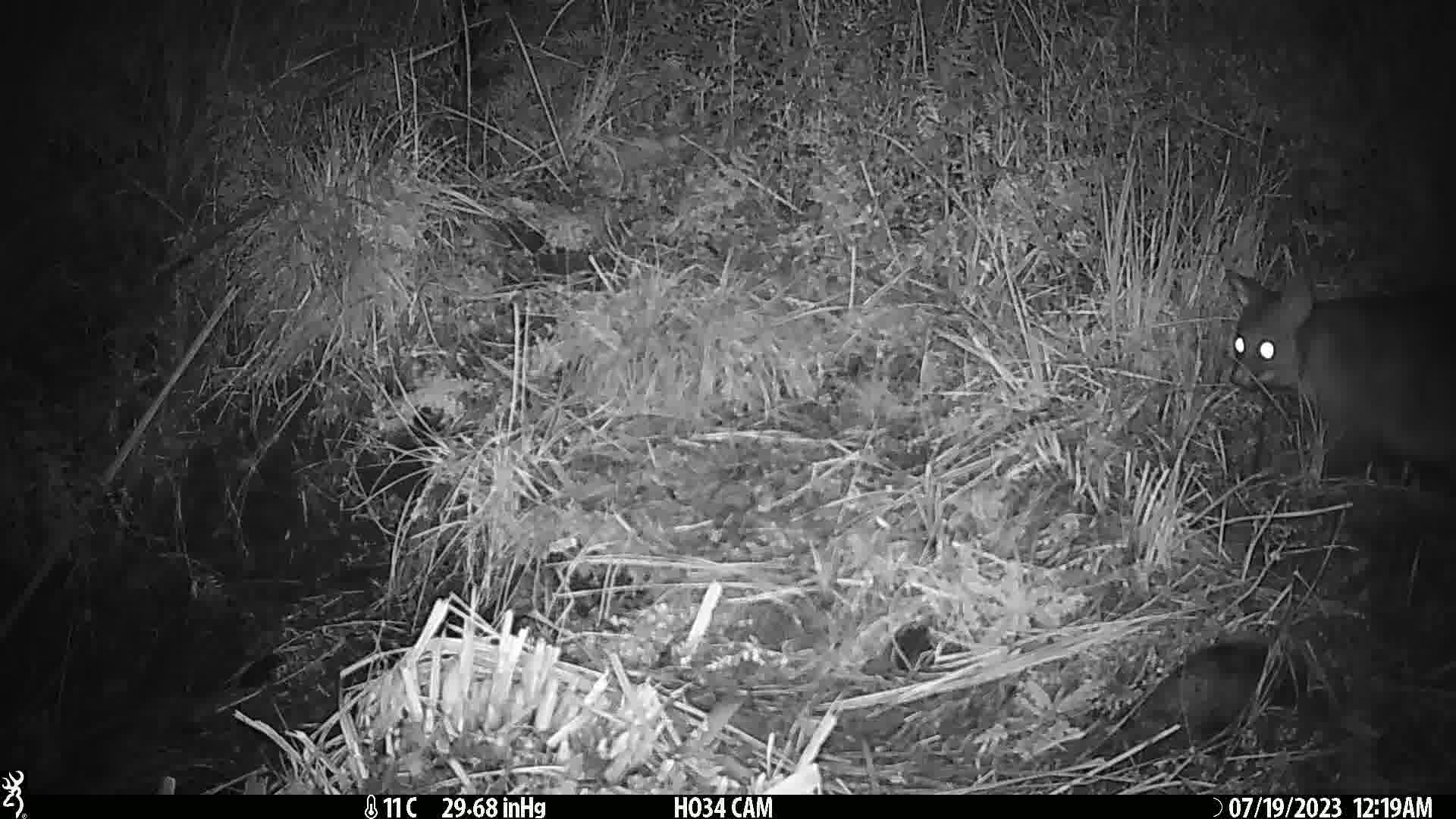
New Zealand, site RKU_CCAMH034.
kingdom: Animalia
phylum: Chordata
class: Mammalia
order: Diprotodontia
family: Phalangeridae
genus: Trichosurus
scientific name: Trichosurus vulpecula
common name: common brushtail possum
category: possum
Possum (common brushtail possum) (Trichosurus vulpecula).